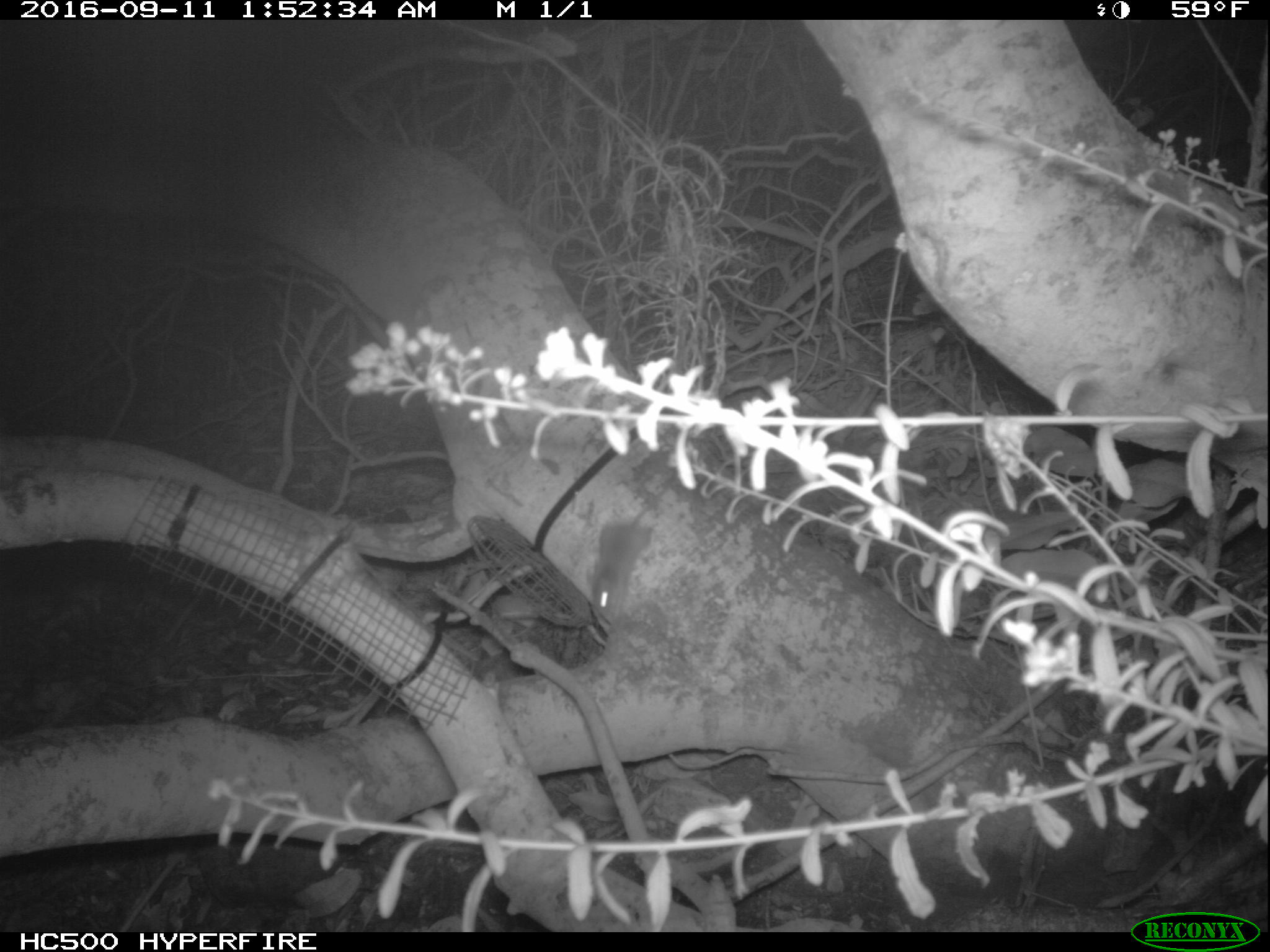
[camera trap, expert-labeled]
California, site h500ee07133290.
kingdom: Animalia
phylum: Chordata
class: Mammalia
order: Rodentia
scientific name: Rodentia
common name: rodent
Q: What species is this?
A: Rodent (Rodentia).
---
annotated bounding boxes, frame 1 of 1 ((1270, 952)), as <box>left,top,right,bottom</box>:
rodent: <box>590,474,675,622</box>